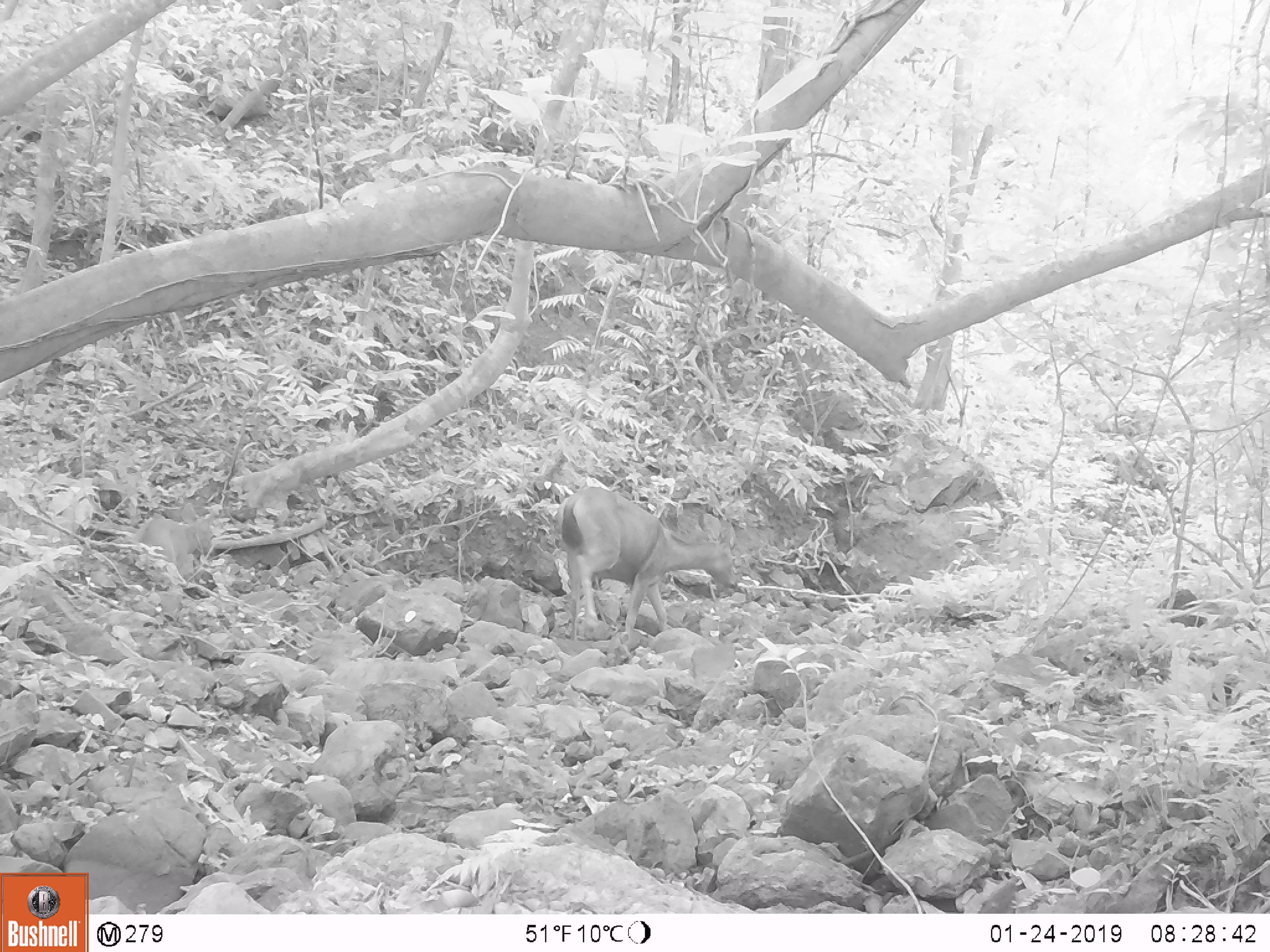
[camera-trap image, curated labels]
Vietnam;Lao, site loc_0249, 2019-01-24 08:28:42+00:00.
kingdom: Animalia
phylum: Chordata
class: Mammalia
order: Artiodactyla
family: Cervidae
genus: Rusa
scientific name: Rusa unicolor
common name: sambar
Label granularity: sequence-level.